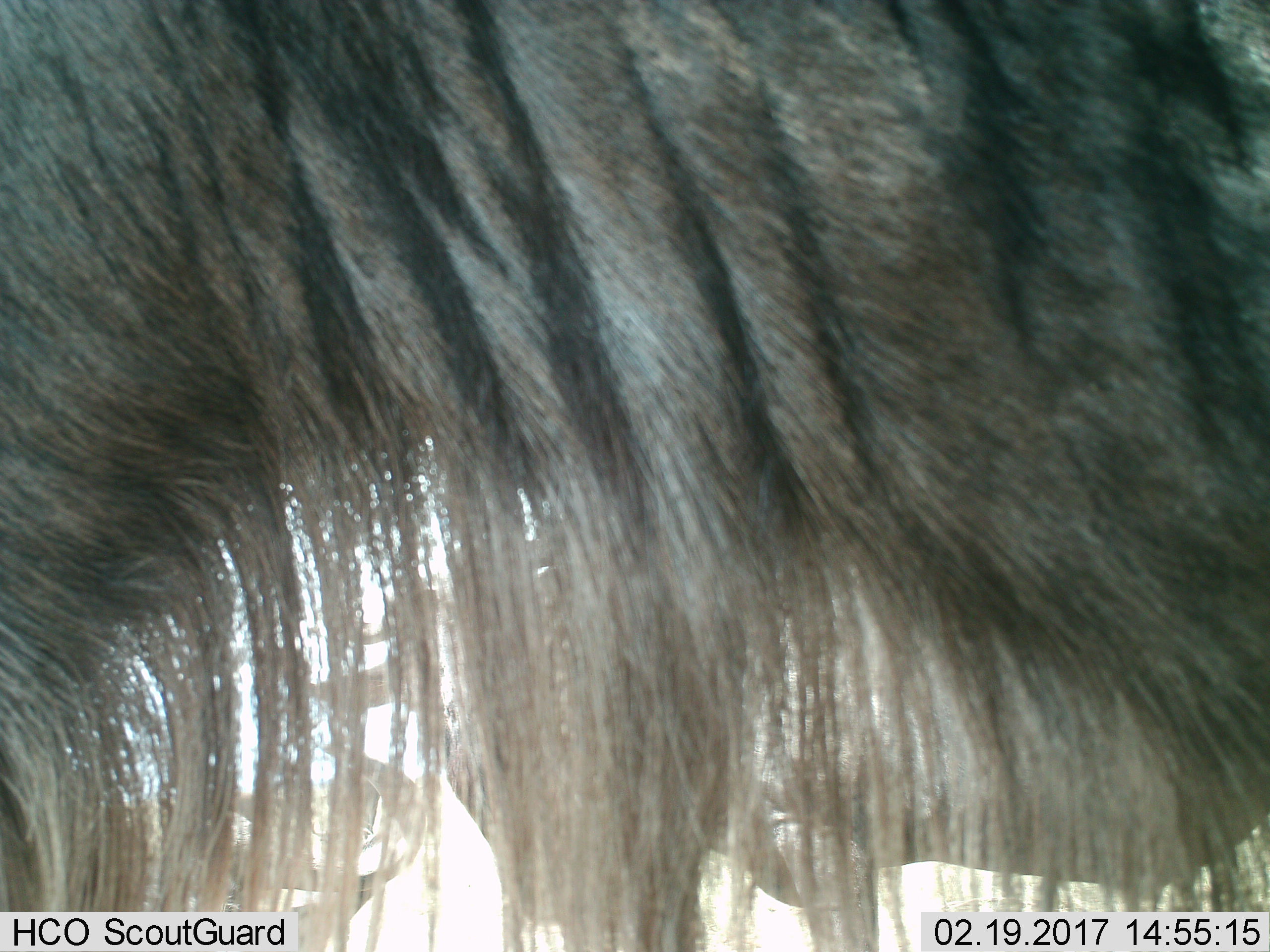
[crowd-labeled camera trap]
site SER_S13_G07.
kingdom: Animalia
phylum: Chordata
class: Mammalia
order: Artiodactyla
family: Bovidae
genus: Connochaetes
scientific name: Connochaetes taurinus taurinus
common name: blue wildebeest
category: wildebeestblue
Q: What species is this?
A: Wildebeestblue (blue wildebeest) (Connochaetes taurinus taurinus).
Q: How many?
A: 3.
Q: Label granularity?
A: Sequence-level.